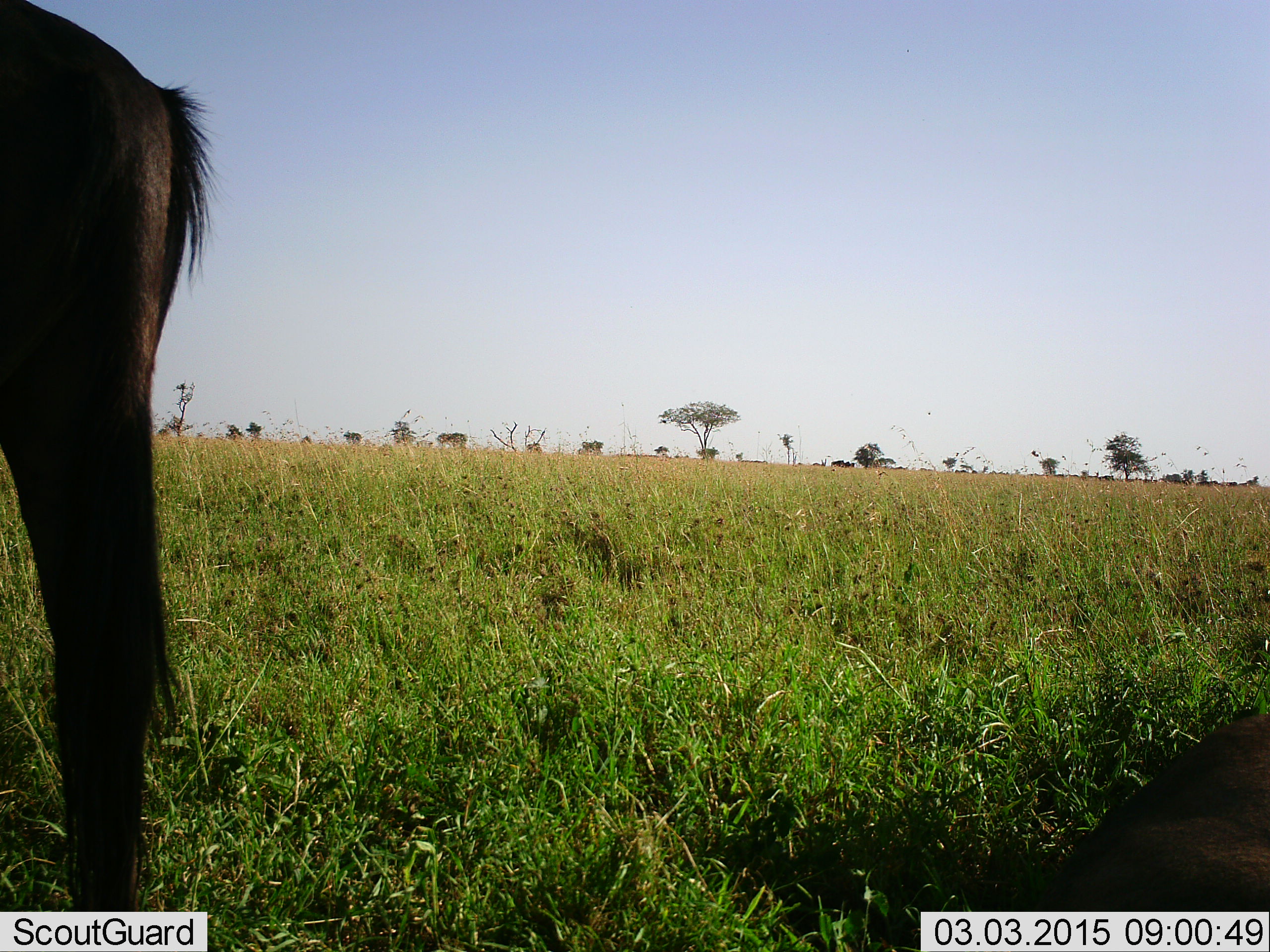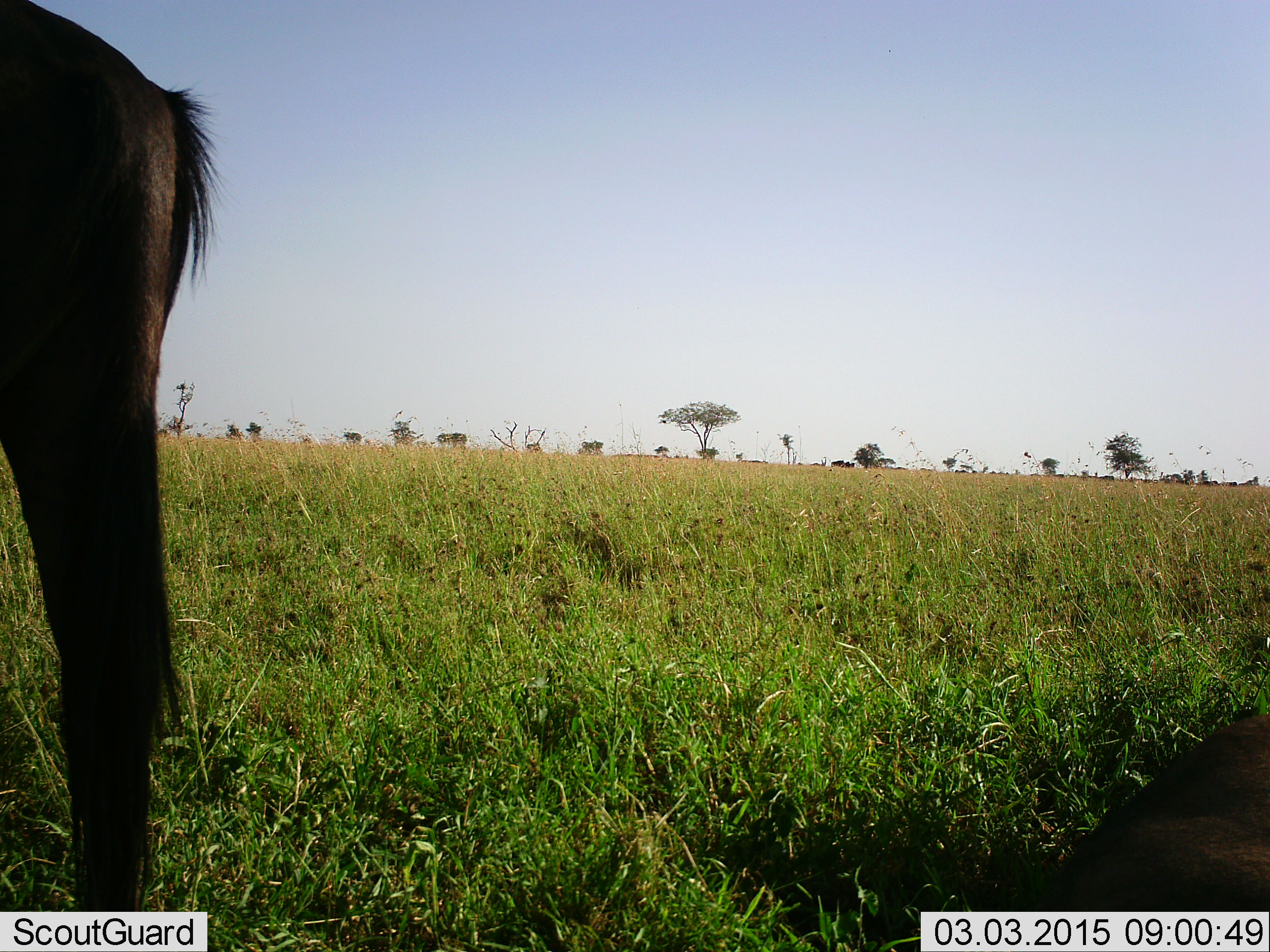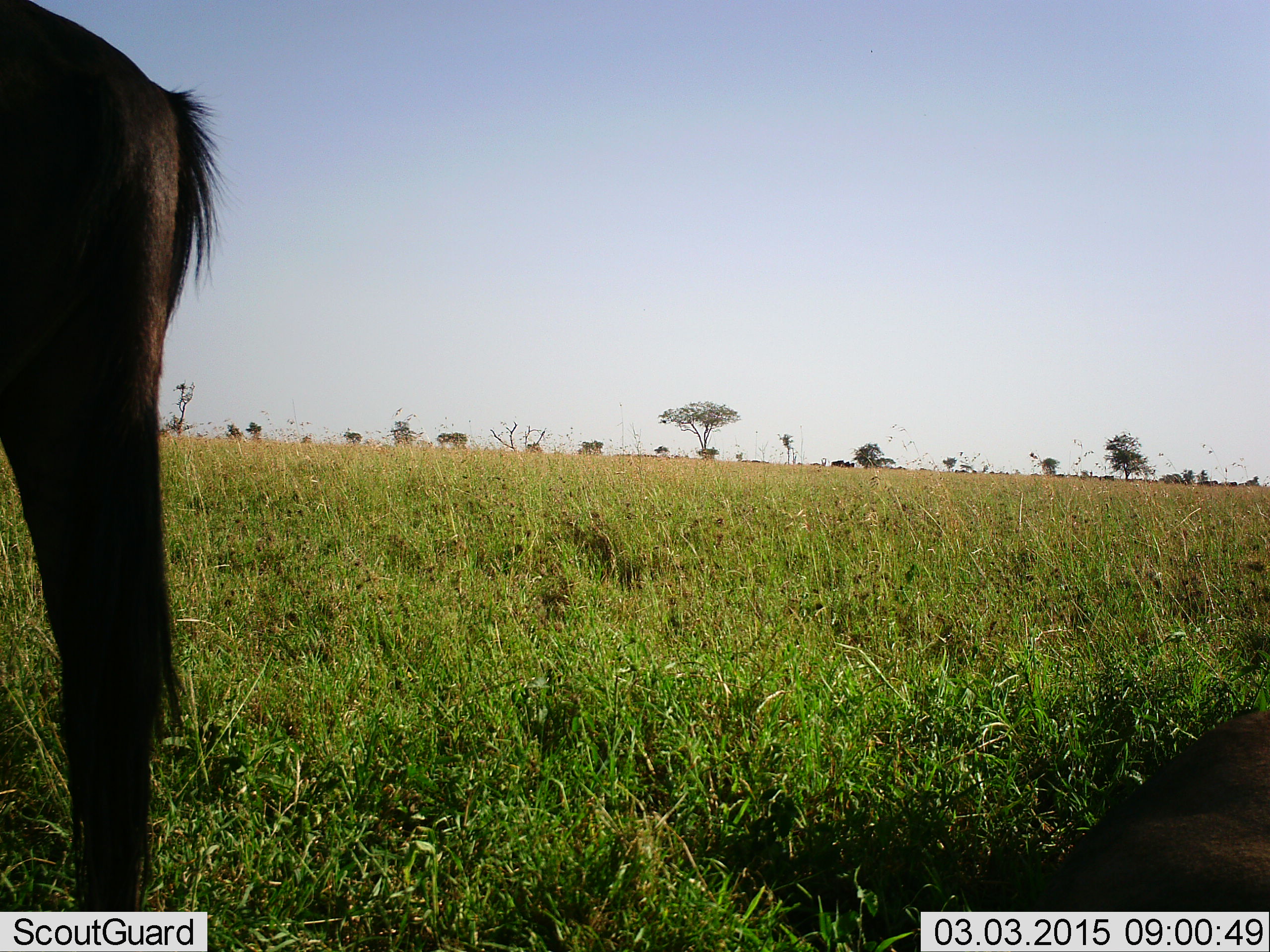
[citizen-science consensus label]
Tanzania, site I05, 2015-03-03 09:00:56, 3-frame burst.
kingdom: Animalia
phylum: Chordata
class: Mammalia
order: Artiodactyla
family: Bovidae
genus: Connochaetes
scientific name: Connochaetes taurinus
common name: blue wildebeest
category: wildebeest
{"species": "wildebeest (blue wildebeest) (Connochaetes taurinus)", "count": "2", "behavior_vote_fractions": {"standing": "100%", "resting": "60%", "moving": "0%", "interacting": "0%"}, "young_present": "10%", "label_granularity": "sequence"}